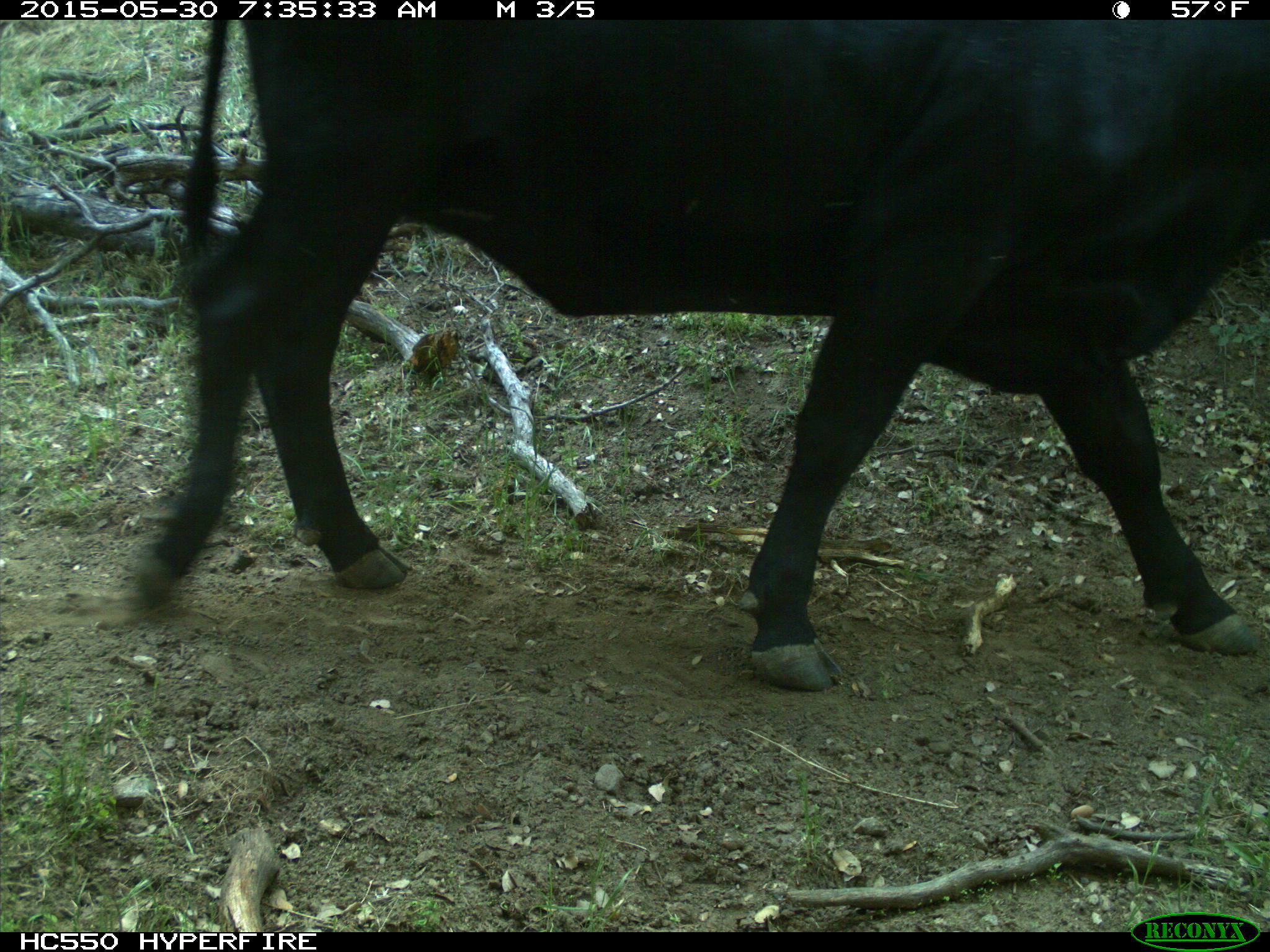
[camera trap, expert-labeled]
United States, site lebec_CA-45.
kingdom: Animalia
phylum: Chordata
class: Mammalia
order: Artiodactyla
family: Bovidae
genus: Bos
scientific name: Bos taurus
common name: domestic cow